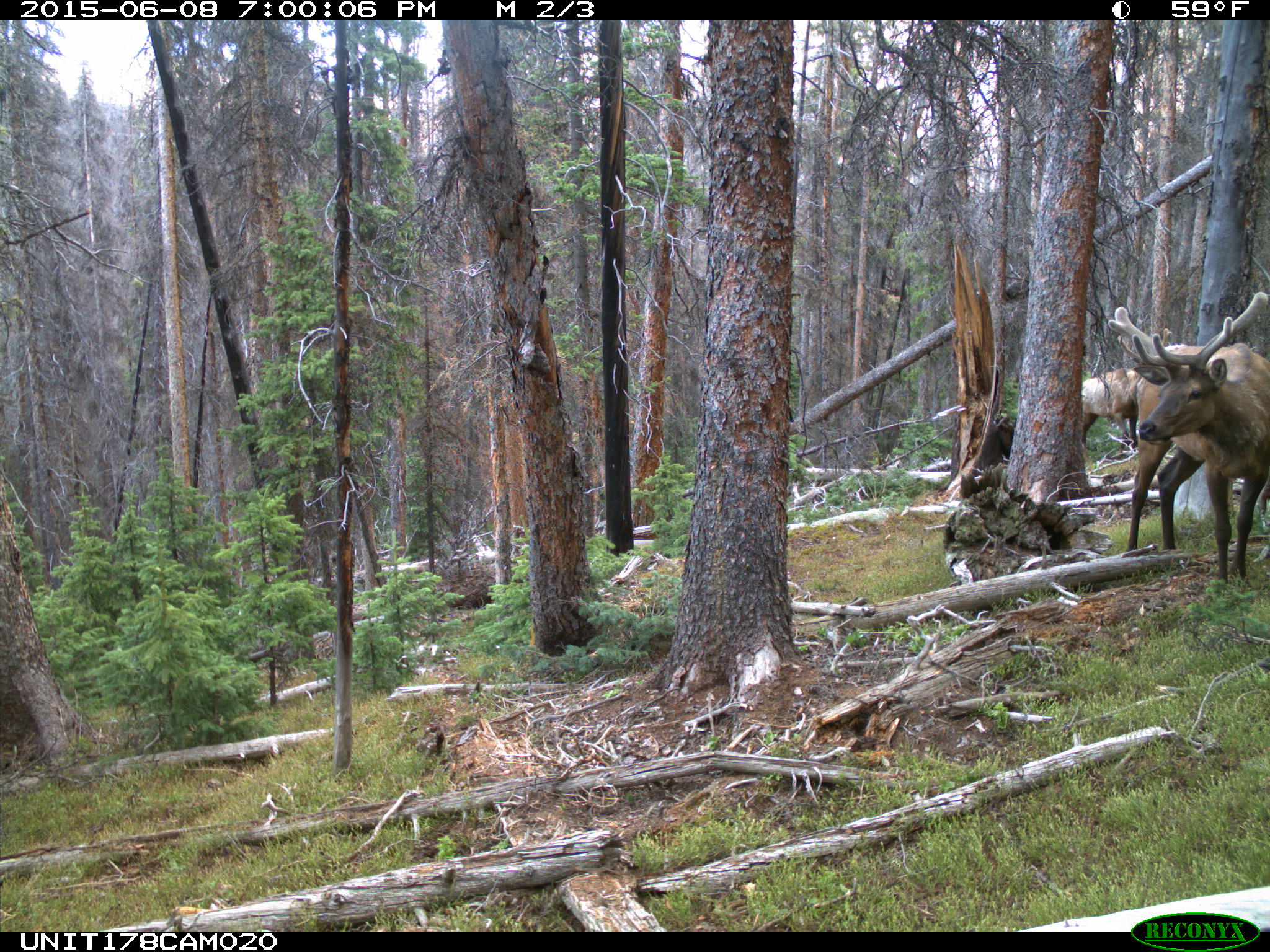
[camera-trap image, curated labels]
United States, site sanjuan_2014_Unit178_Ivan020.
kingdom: Animalia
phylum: Chordata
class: Mammalia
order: Artiodactyla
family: Cervidae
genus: Cervus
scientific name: Cervus elaphus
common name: red deer